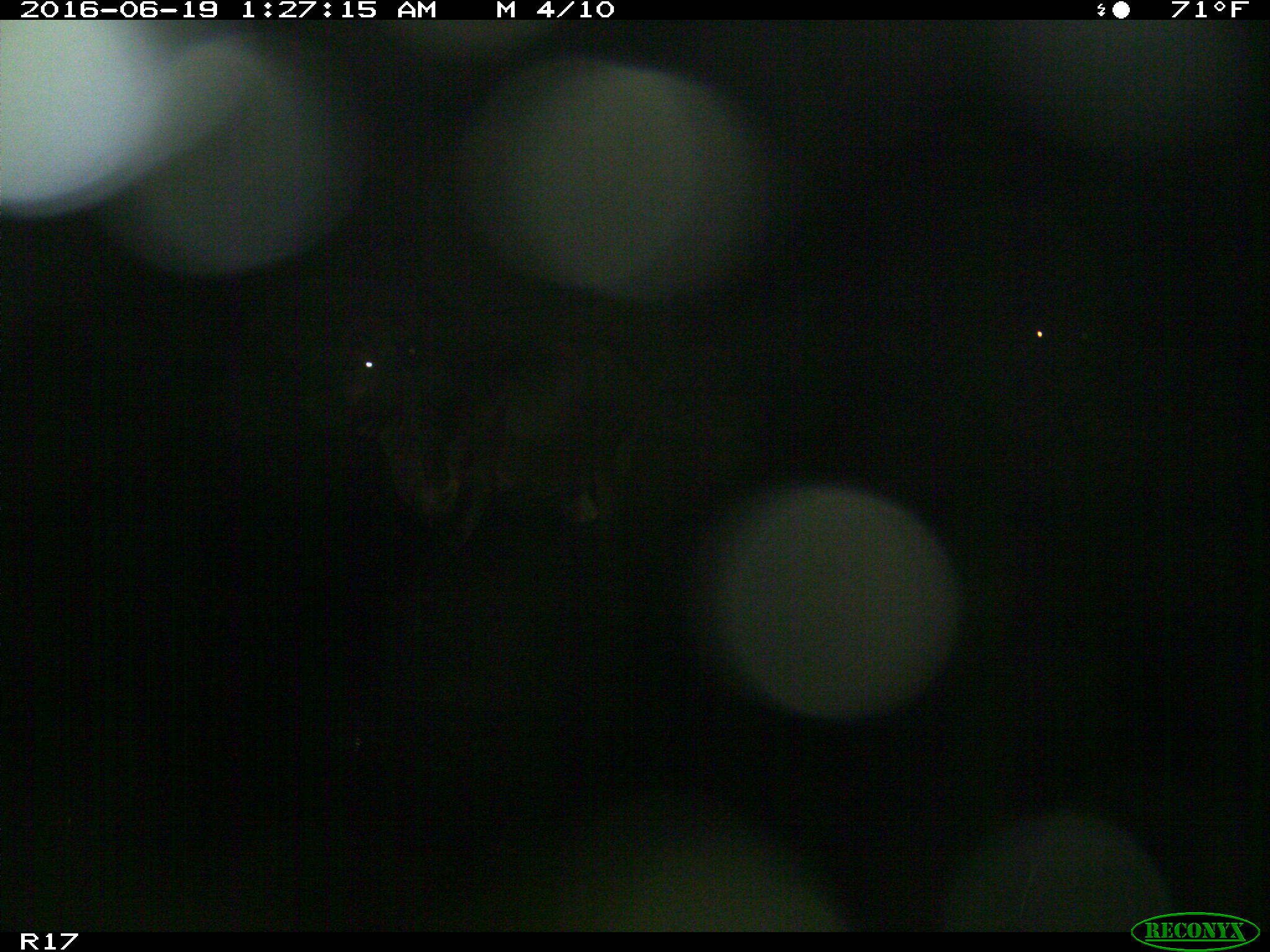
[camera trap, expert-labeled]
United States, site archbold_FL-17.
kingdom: Animalia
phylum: Chordata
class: Mammalia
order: Artiodactyla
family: Bovidae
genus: Bos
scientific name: Bos taurus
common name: domestic cow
Bos taurus (domestic cow).